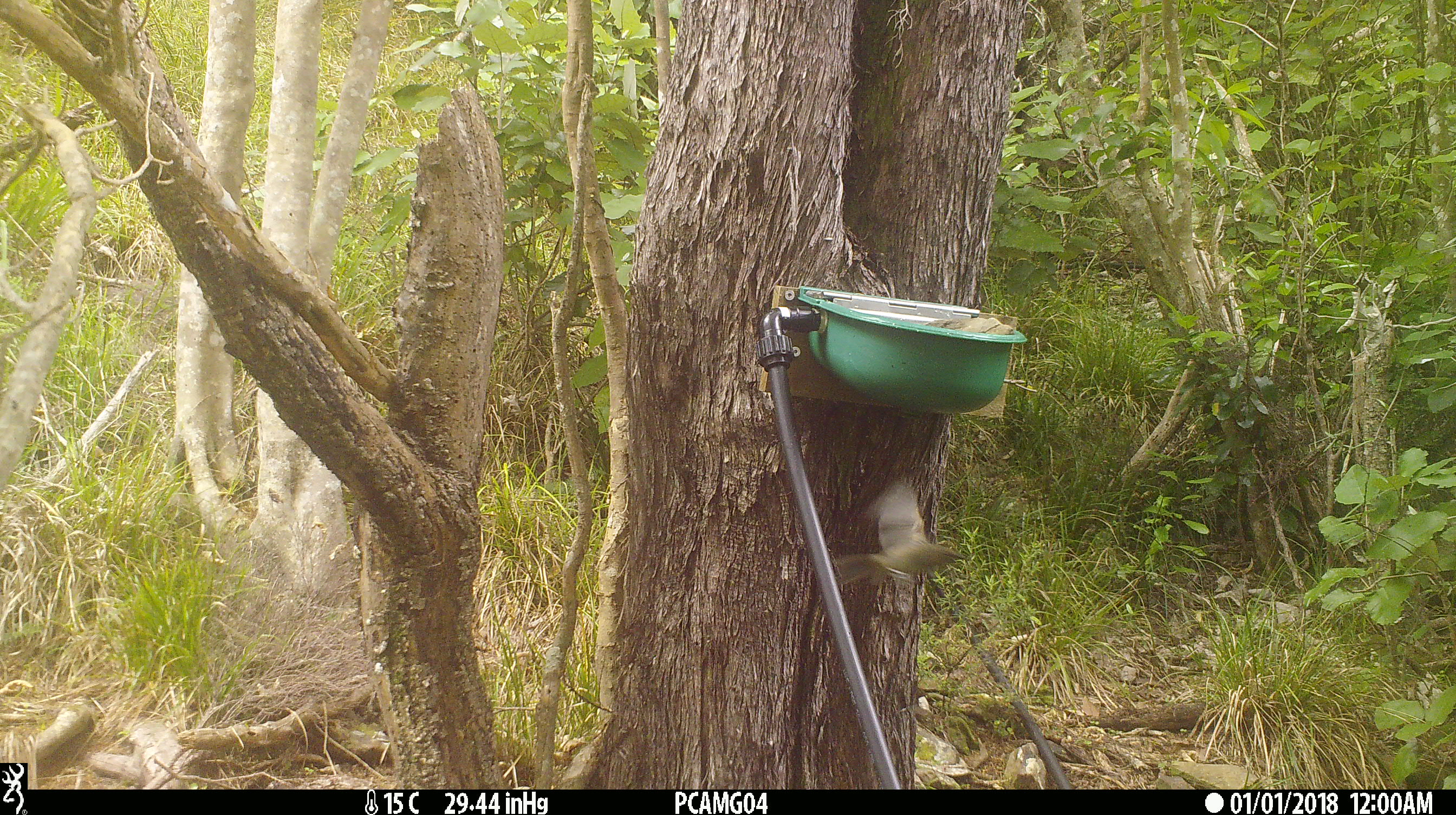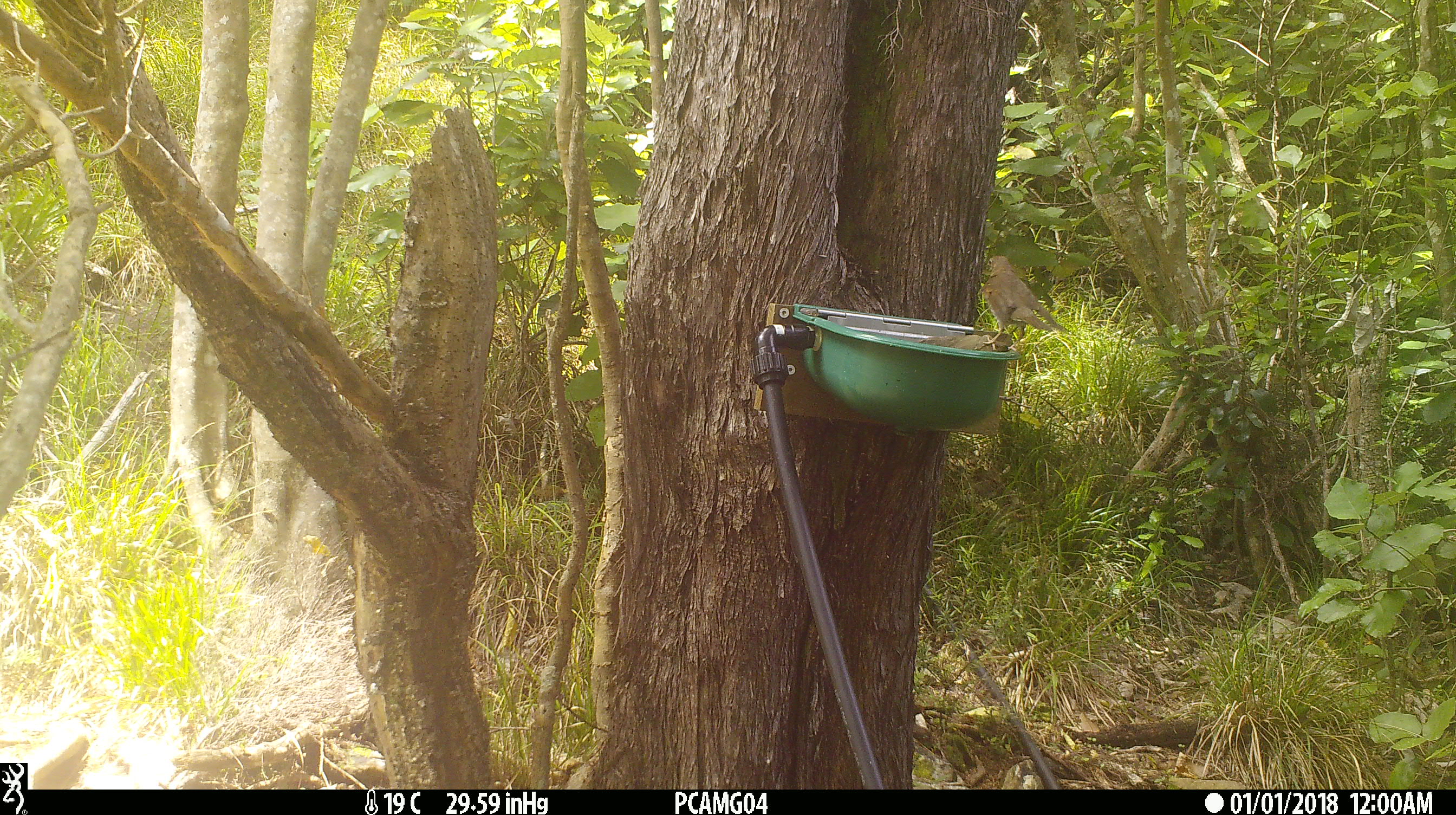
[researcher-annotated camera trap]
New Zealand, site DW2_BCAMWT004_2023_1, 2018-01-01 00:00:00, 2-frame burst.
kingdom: Animalia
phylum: Chordata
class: Aves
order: Passeriformes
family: Meliphagidae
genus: Anthornis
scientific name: Anthornis melanura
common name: new zealand bellbird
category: bellbird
Bellbird (new zealand bellbird) (Anthornis melanura).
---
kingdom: Animalia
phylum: Chordata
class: Aves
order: Passeriformes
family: Turdidae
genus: Turdus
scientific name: Turdus philomelos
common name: song thrush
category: thrush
Thrush (song thrush) (Turdus philomelos).